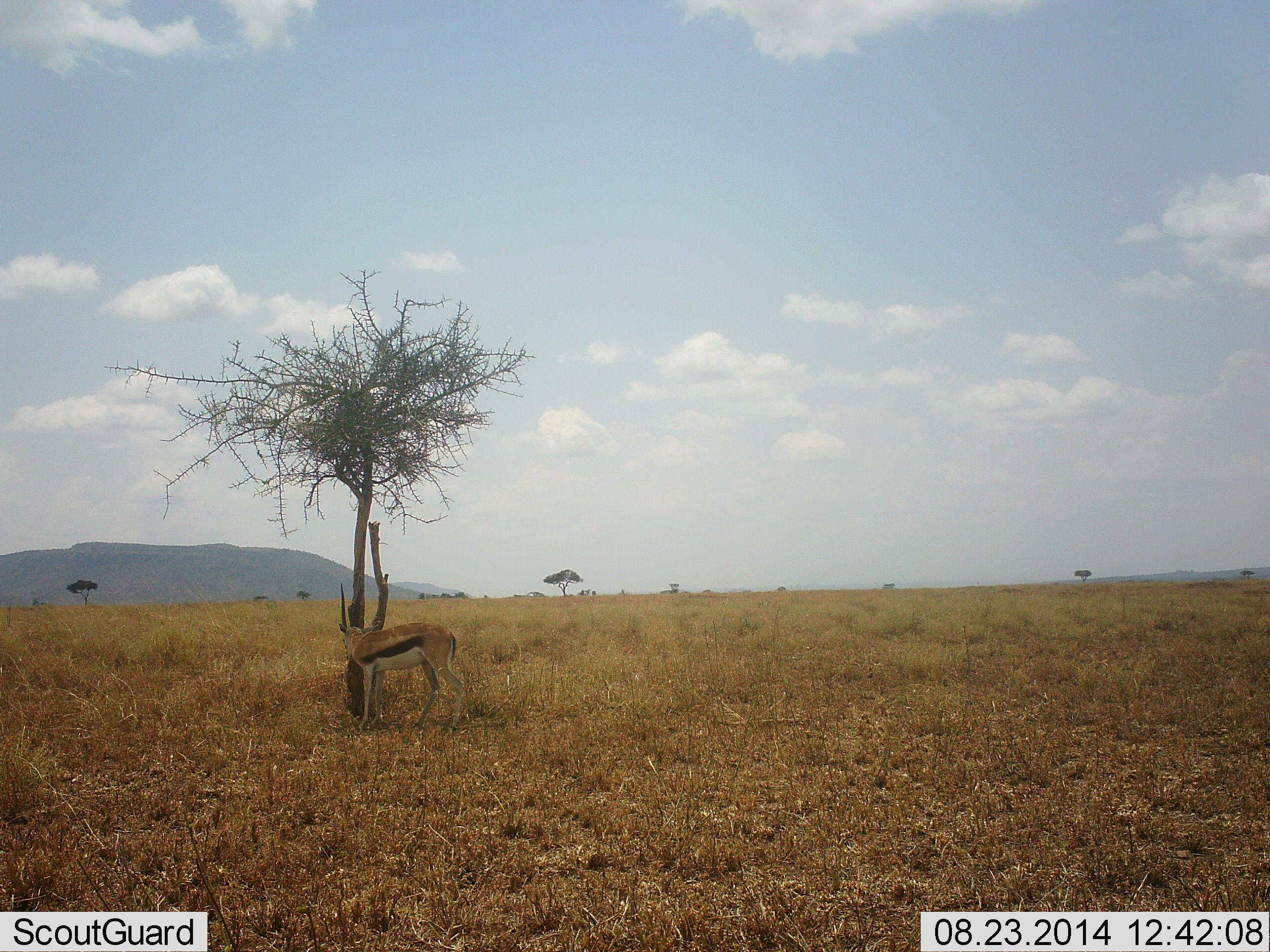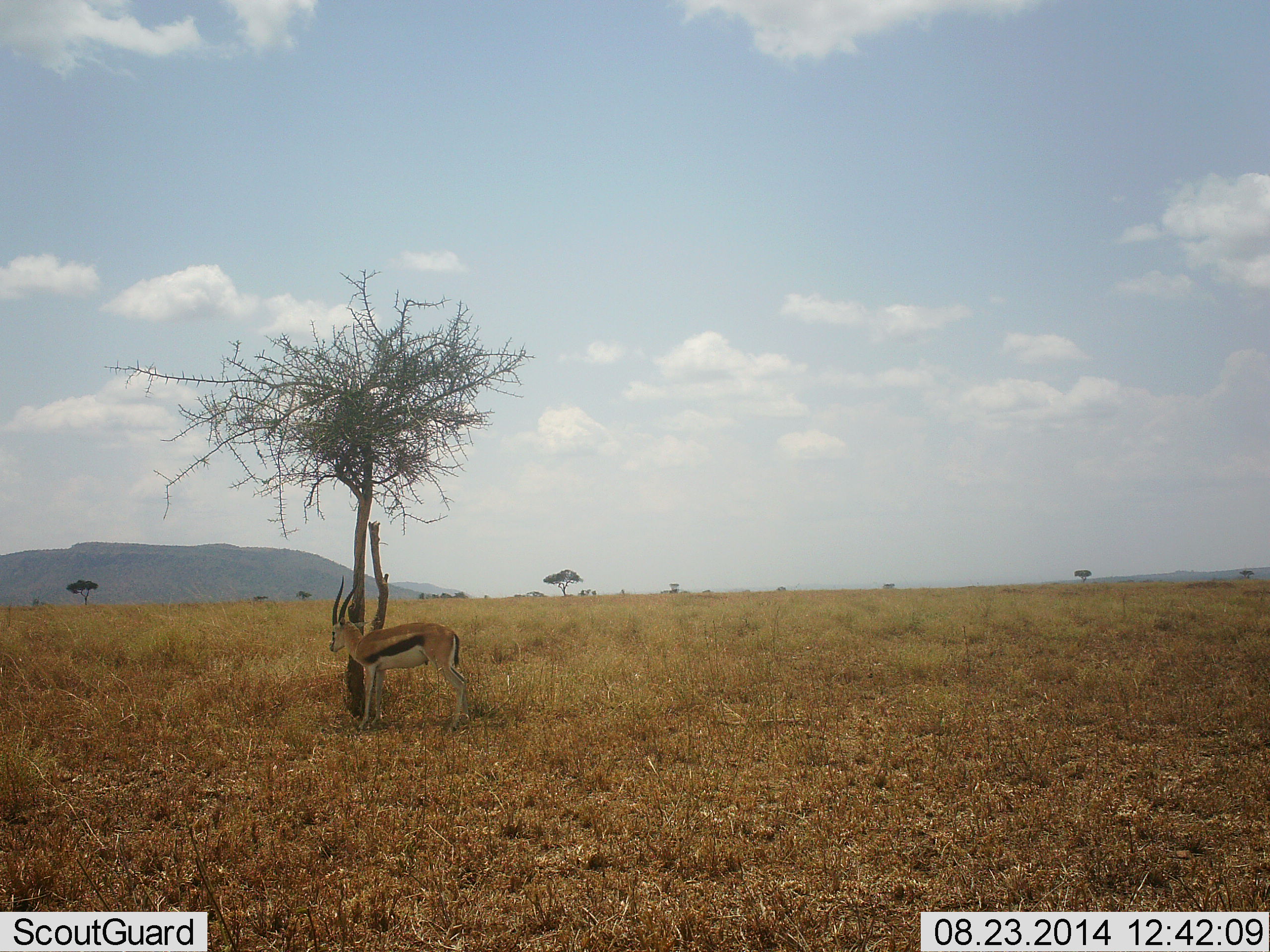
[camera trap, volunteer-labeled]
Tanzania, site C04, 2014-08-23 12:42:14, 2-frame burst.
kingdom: Animalia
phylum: Chordata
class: Mammalia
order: Artiodactyla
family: Bovidae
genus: Eudorcas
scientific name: Eudorcas thomsonii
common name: thomson's gazelle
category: gazellethomsons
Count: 1.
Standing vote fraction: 80%.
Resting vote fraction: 10%.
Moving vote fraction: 10%.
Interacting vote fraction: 0%.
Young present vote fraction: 0%.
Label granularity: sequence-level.